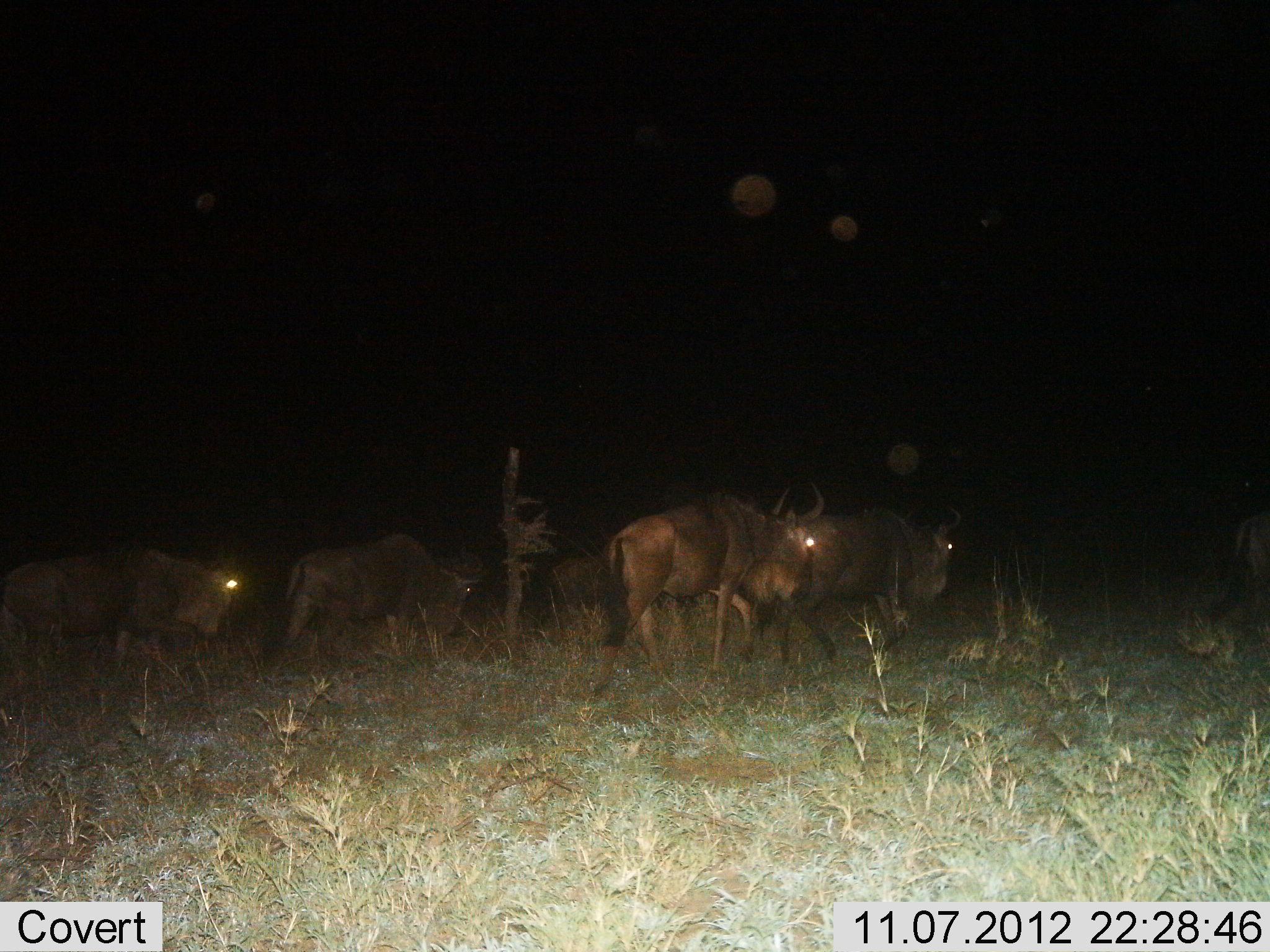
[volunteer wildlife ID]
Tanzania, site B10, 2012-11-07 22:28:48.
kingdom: Animalia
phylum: Chordata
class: Mammalia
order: Artiodactyla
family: Bovidae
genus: Connochaetes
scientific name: Connochaetes taurinus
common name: blue wildebeest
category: wildebeest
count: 5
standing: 10%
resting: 0%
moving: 90%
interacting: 0%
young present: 0%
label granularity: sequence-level